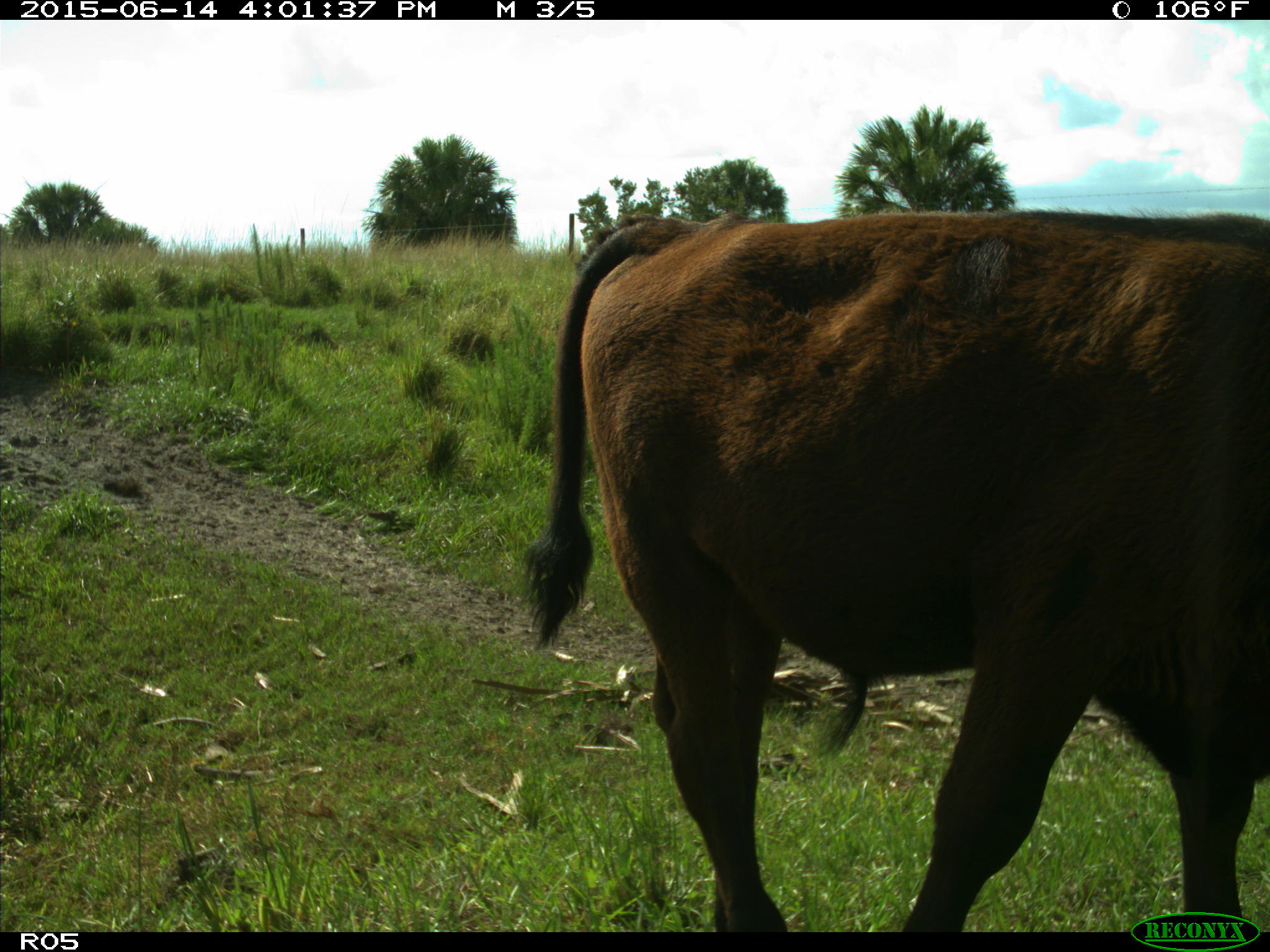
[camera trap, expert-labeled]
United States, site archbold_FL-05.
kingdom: Animalia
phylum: Chordata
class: Mammalia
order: Artiodactyla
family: Bovidae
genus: Bos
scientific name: Bos taurus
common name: domestic cow